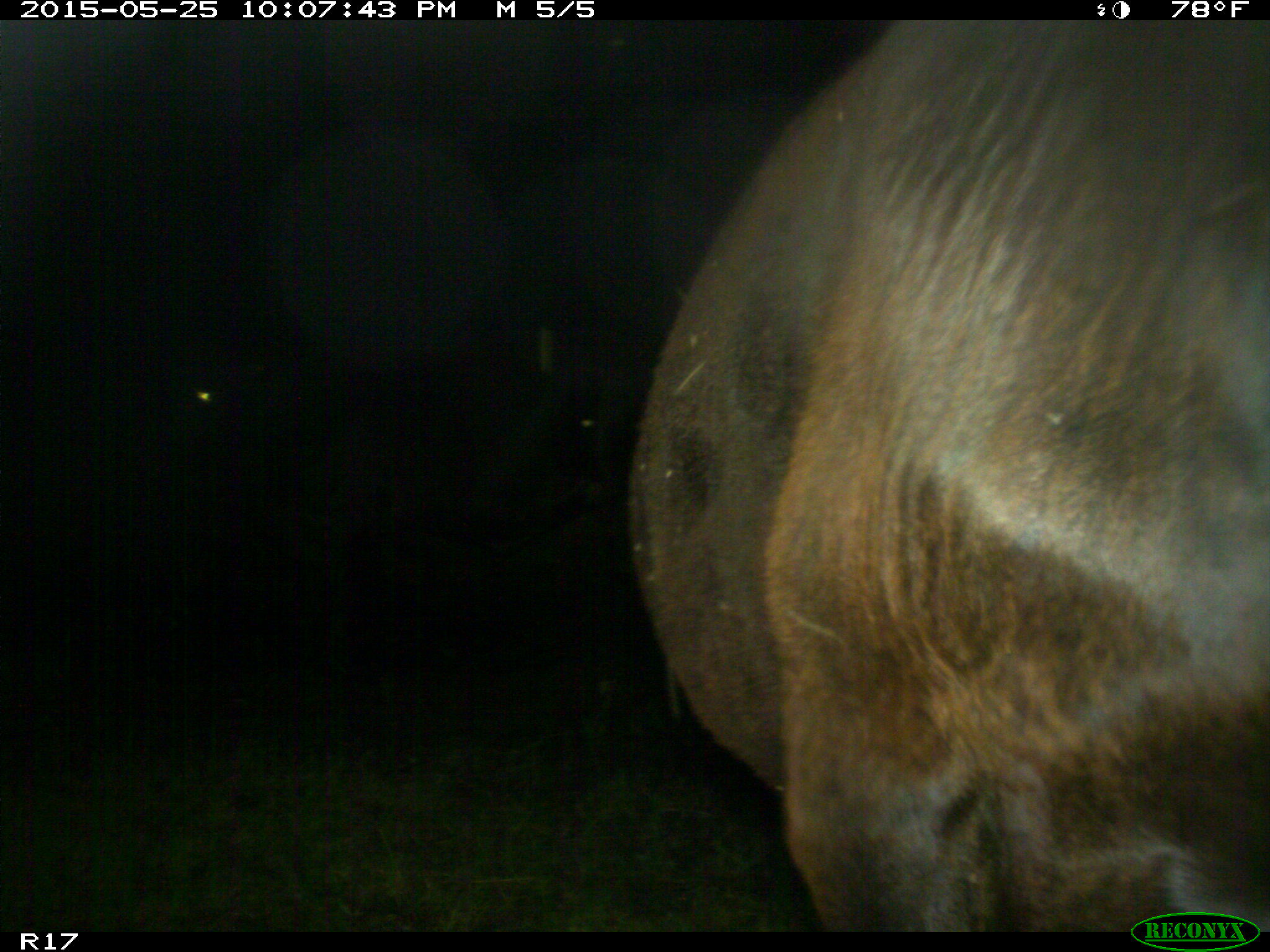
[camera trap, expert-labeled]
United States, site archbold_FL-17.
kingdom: Animalia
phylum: Chordata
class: Mammalia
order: Artiodactyla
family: Bovidae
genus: Bos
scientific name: Bos taurus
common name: domestic cow